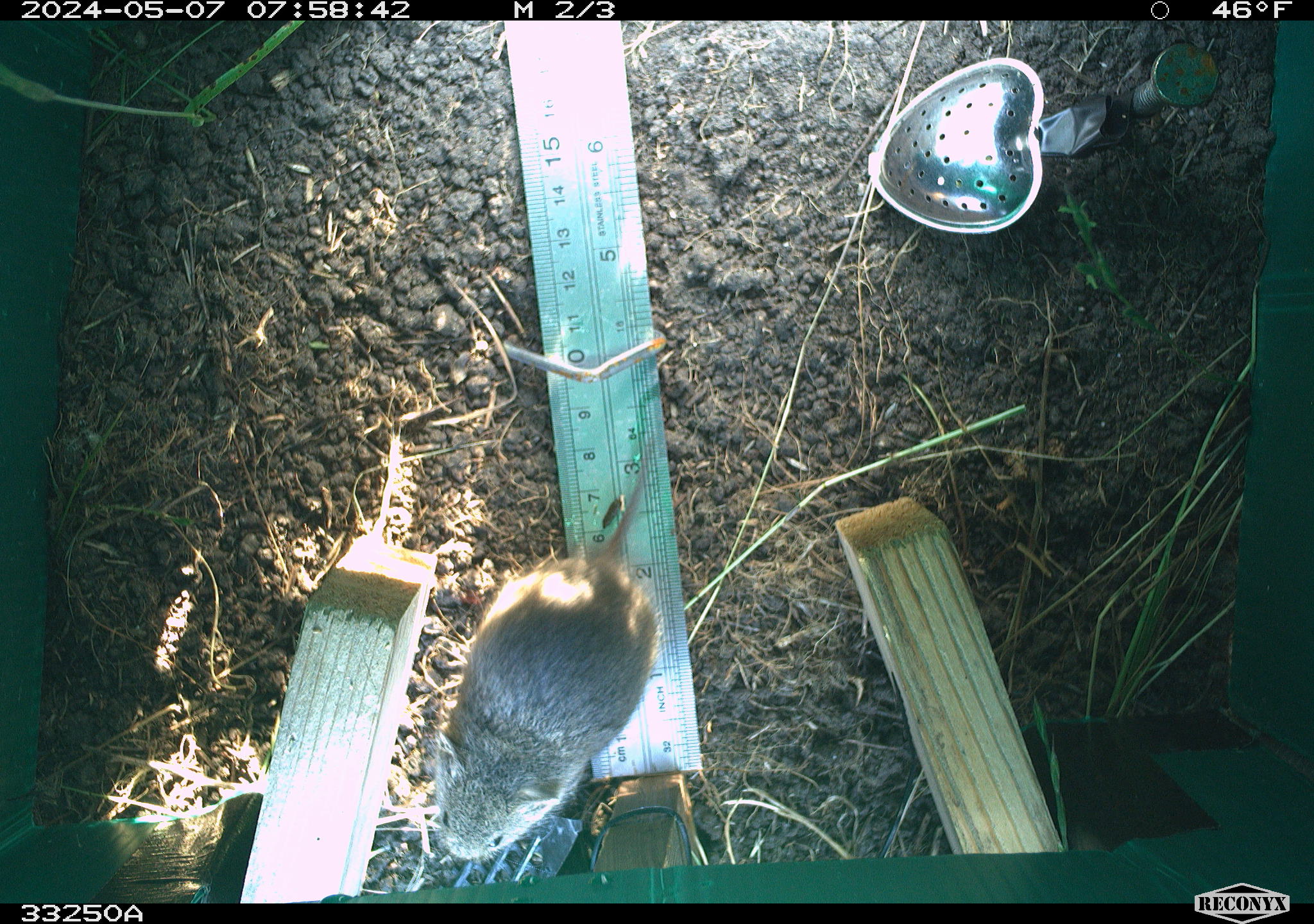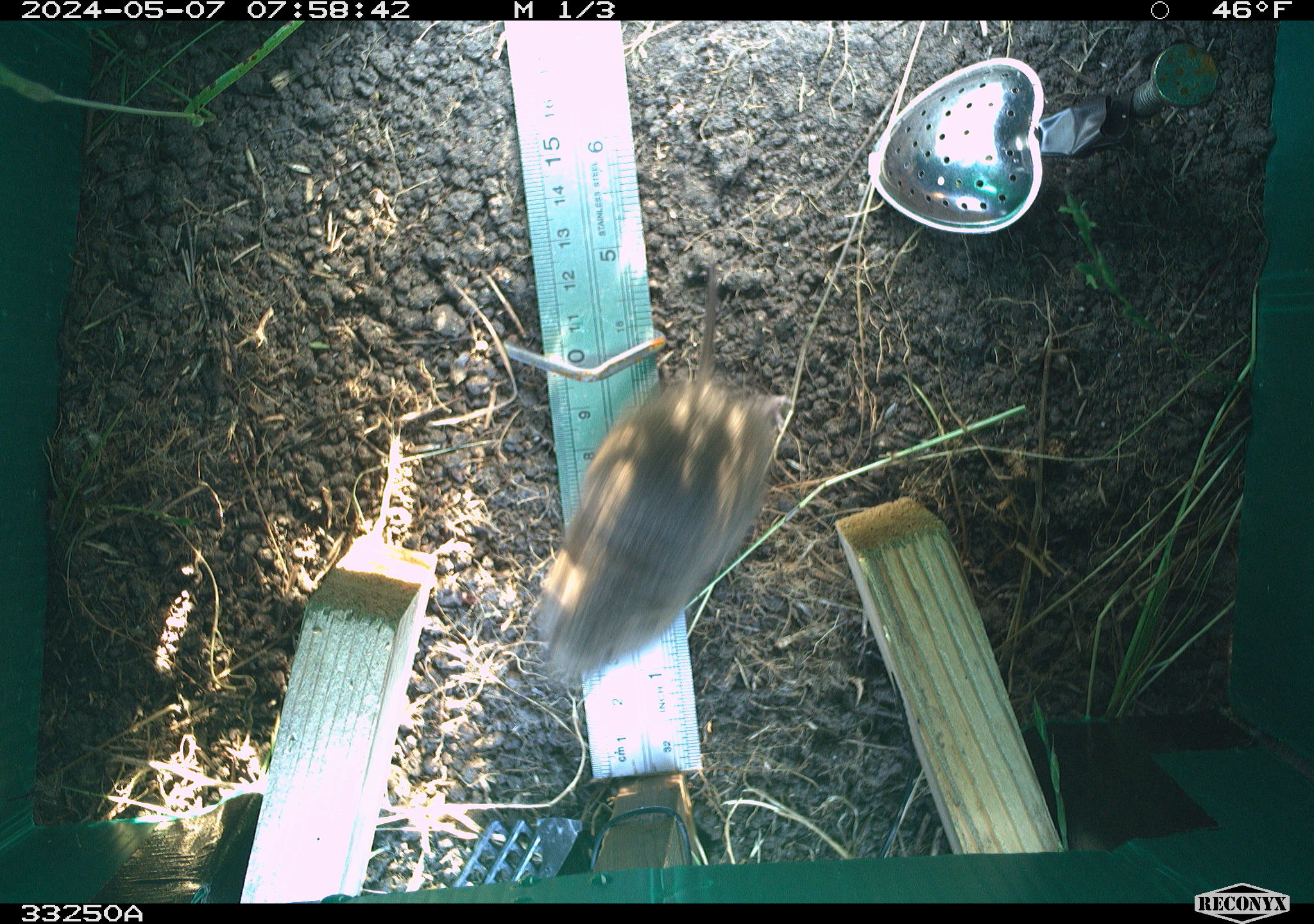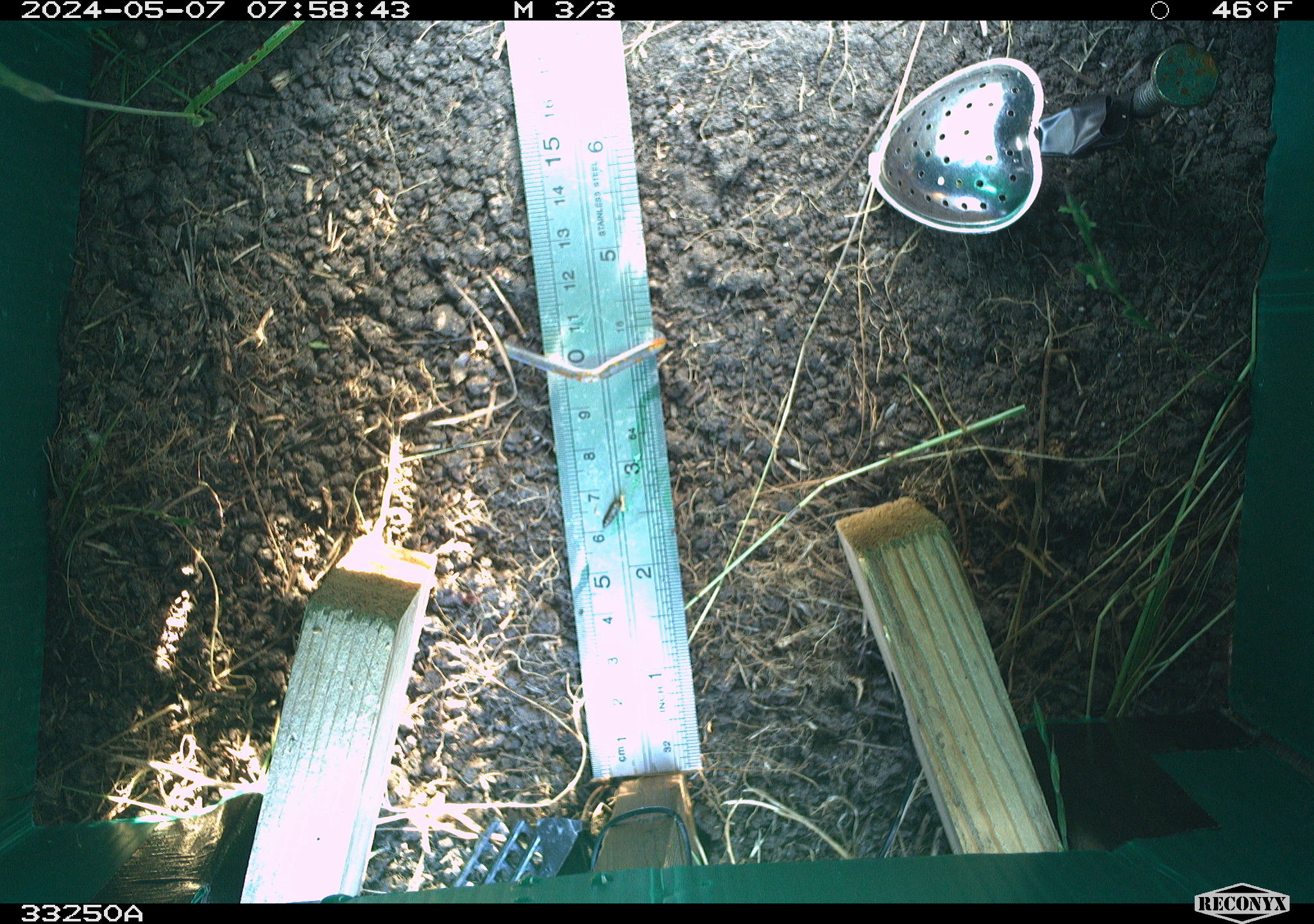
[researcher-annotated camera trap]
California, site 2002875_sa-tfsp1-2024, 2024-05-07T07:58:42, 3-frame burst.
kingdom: Animalia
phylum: Chordata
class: Mammalia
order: Rodentia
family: Cricetidae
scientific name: Arvicolinae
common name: voles, lemmings, and muskrats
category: arvicolinae subfamily